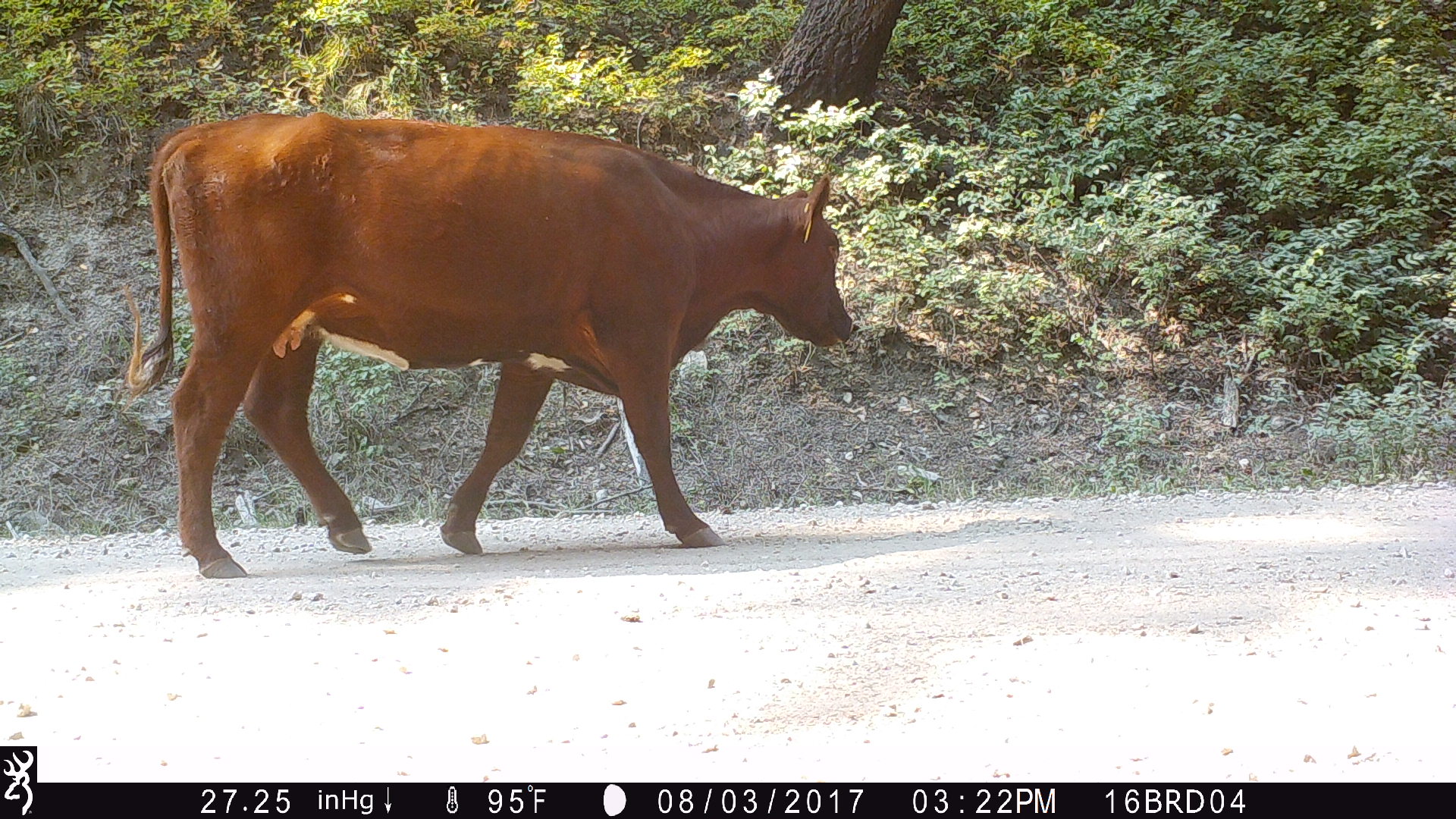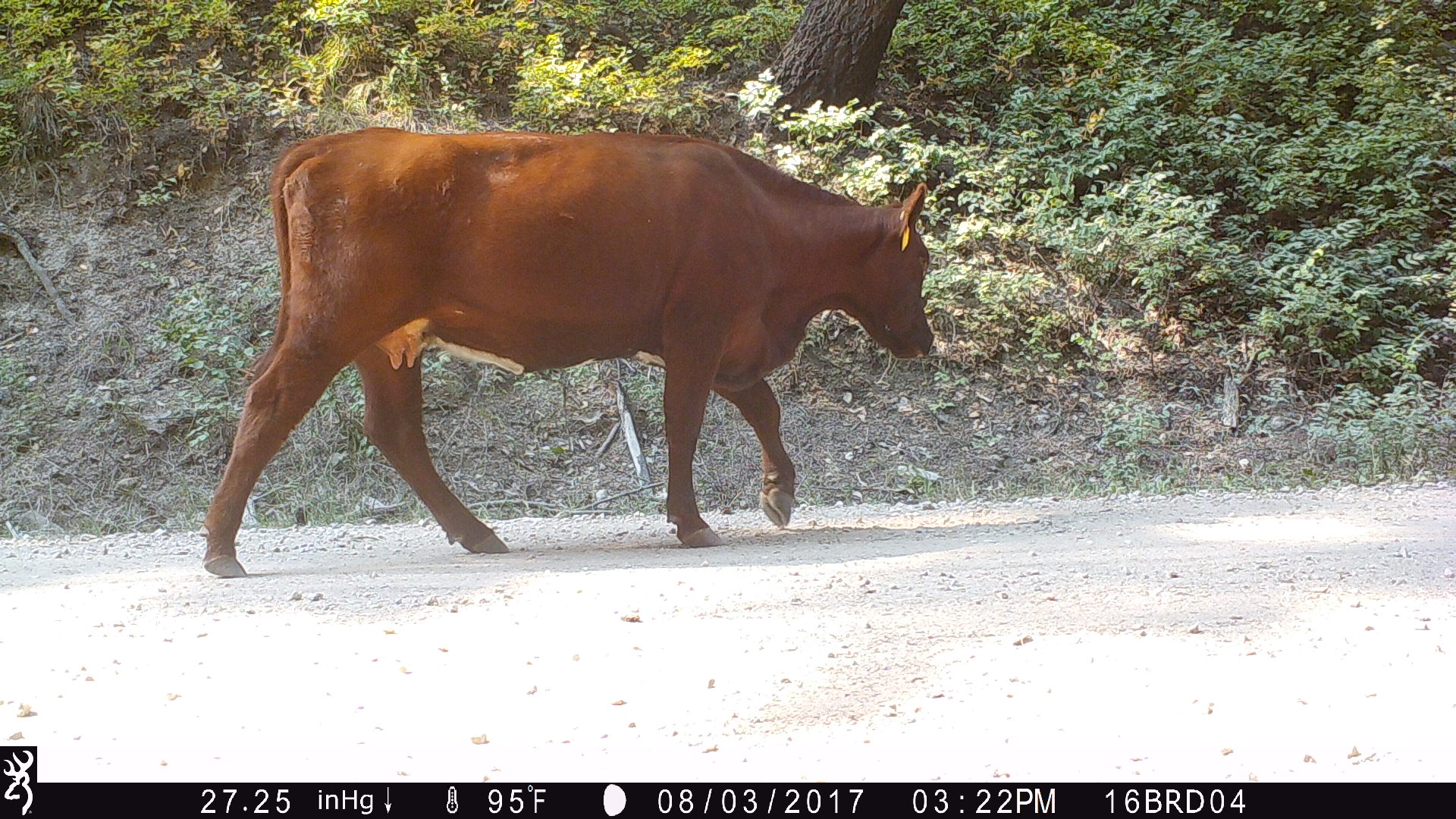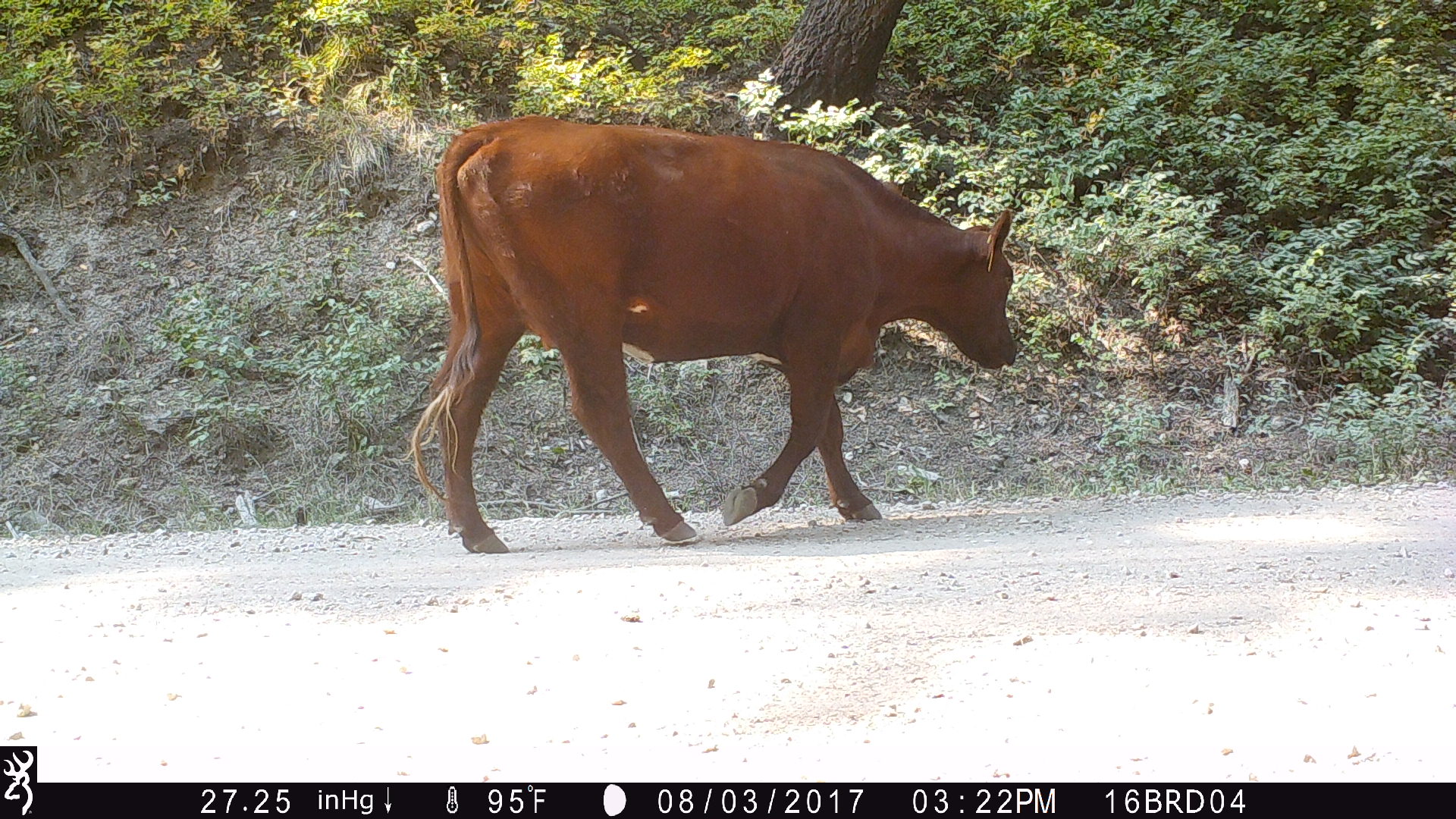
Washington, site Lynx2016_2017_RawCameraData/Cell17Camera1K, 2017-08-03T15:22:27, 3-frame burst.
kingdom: Animalia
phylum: Chordata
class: Mammalia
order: Artiodactyla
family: Bovidae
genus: Bos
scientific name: Bos taurus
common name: domestic cattle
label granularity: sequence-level